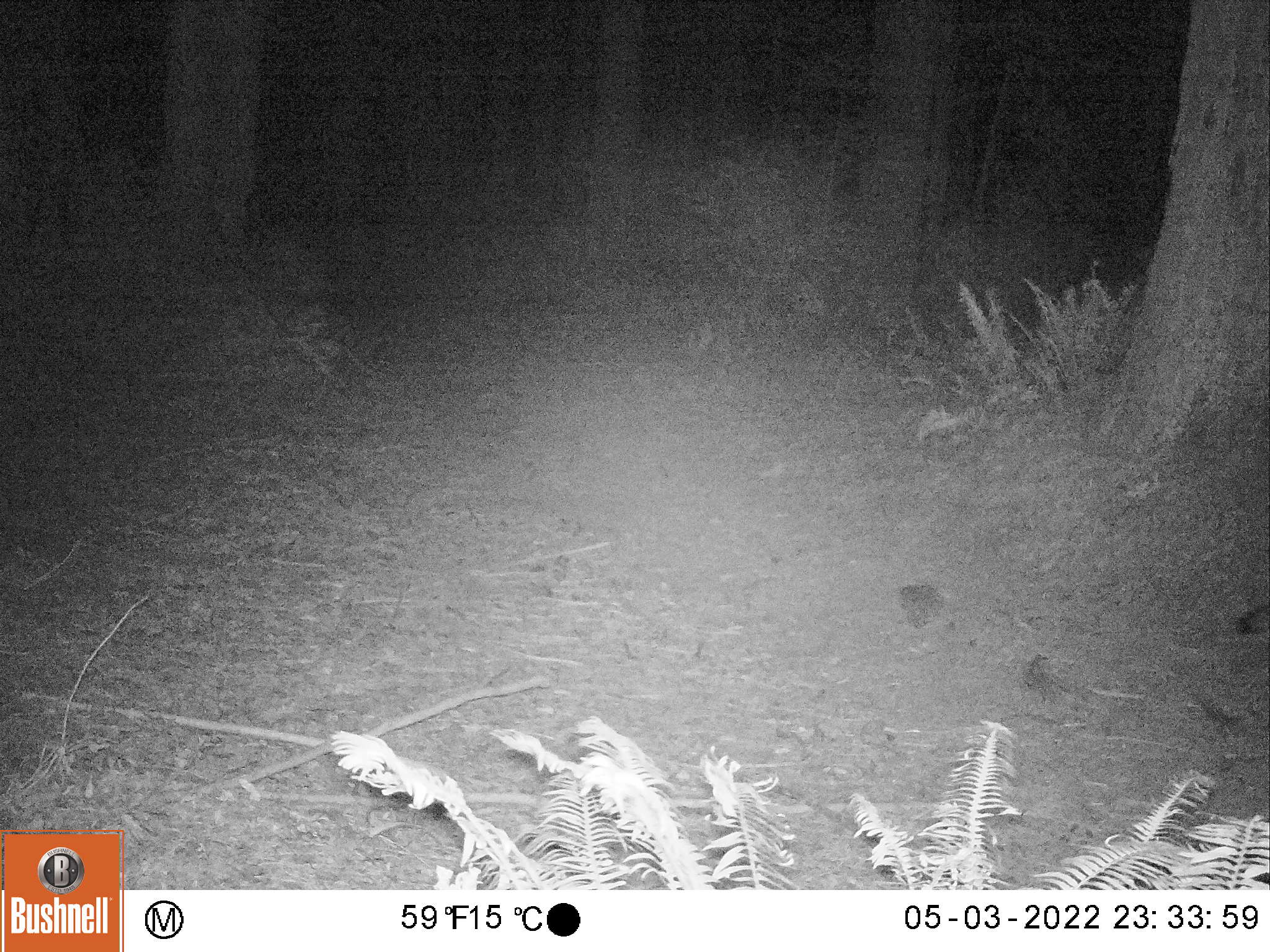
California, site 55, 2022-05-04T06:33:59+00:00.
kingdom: Animalia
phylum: Chordata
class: Mammalia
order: Carnivora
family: Canidae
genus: Urocyon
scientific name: Urocyon cinereoargenteus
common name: gray fox